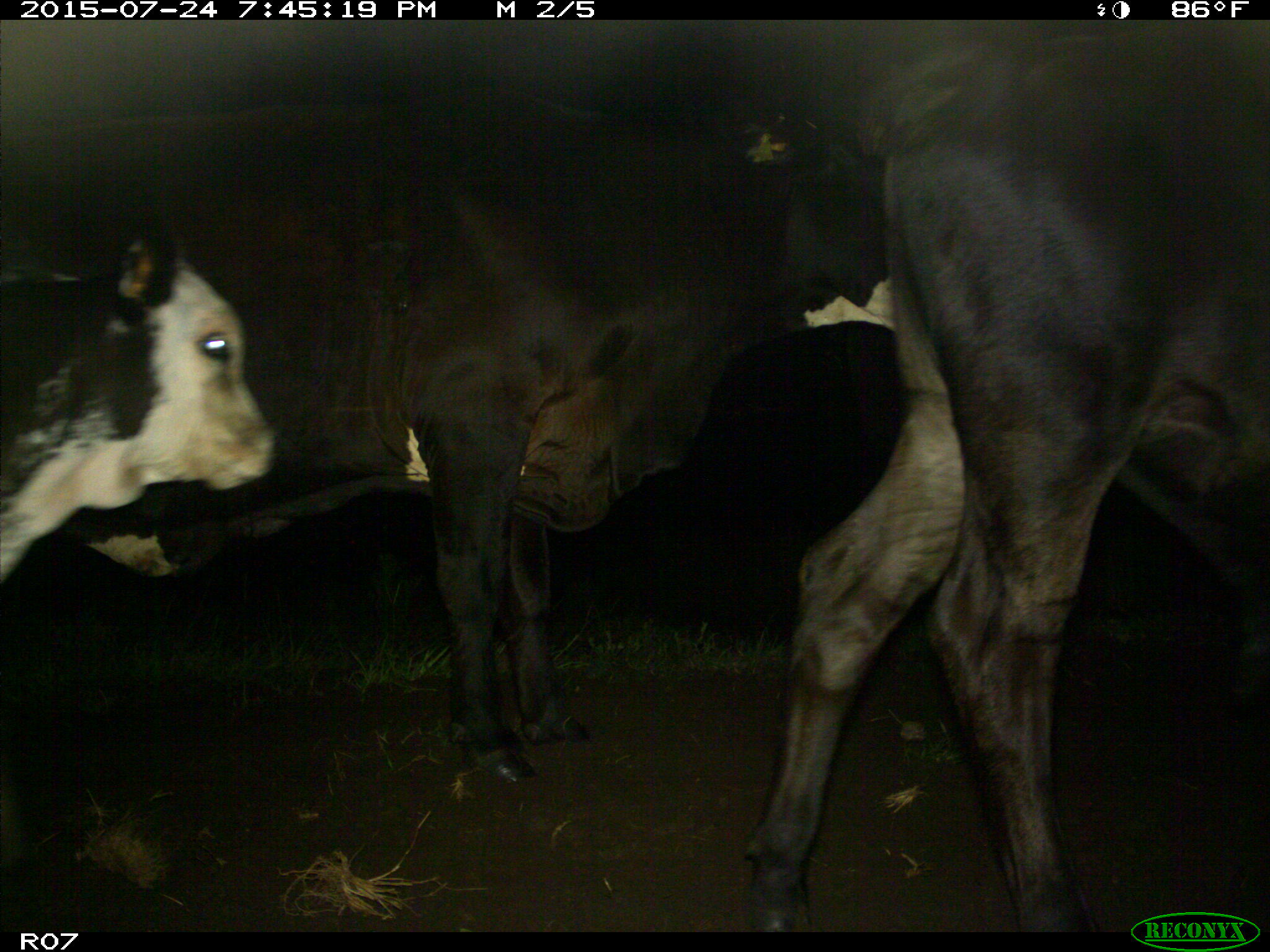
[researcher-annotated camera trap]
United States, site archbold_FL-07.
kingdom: Animalia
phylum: Chordata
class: Mammalia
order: Artiodactyla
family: Bovidae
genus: Bos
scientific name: Bos taurus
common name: domestic cow